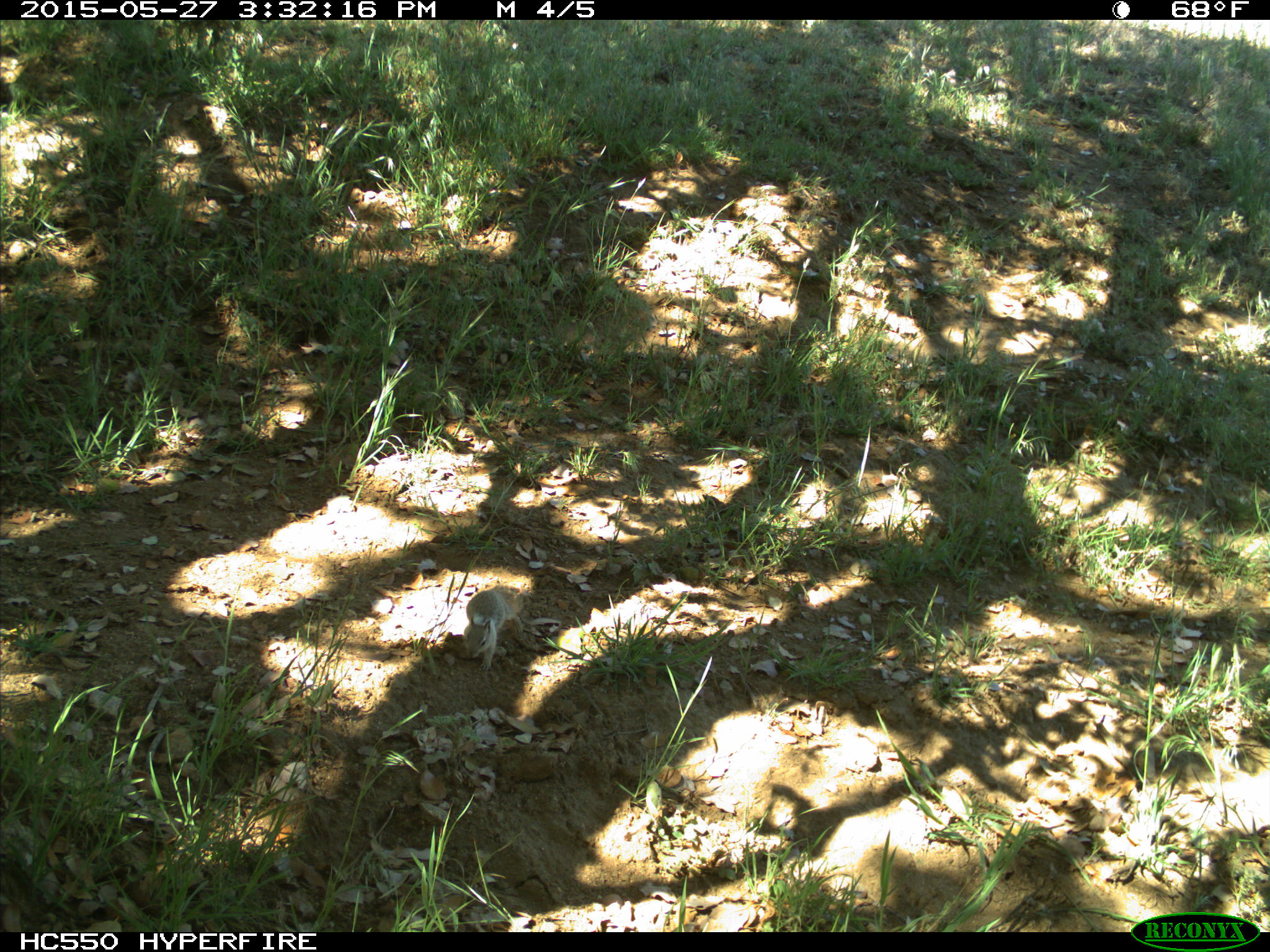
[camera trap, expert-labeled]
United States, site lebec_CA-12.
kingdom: Animalia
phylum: Chordata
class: Mammalia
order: Rodentia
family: Sciuridae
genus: Otospermophilus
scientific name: Otospermophilus beecheyi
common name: california ground squirrel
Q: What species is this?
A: Otospermophilus beecheyi (california ground squirrel).